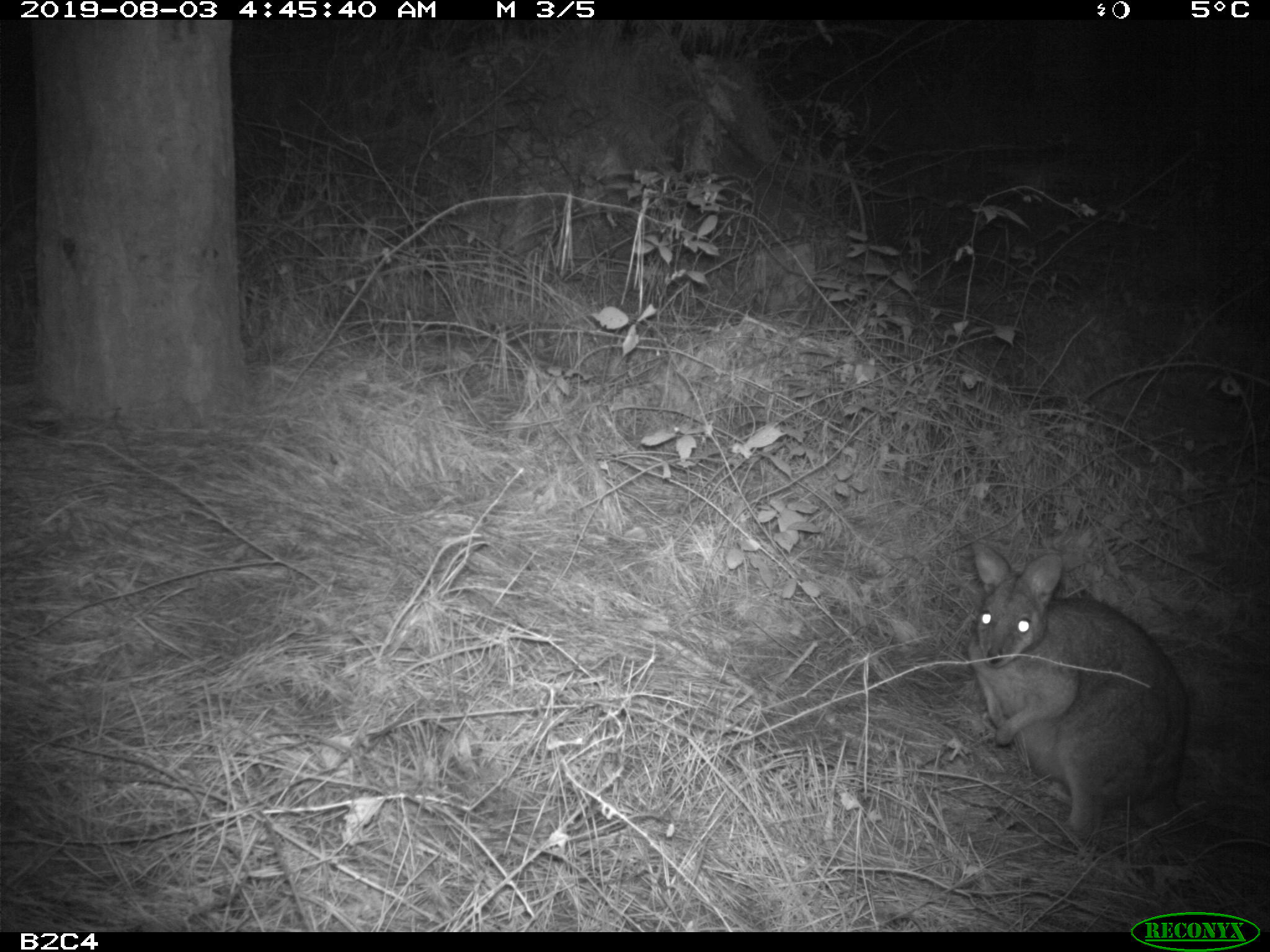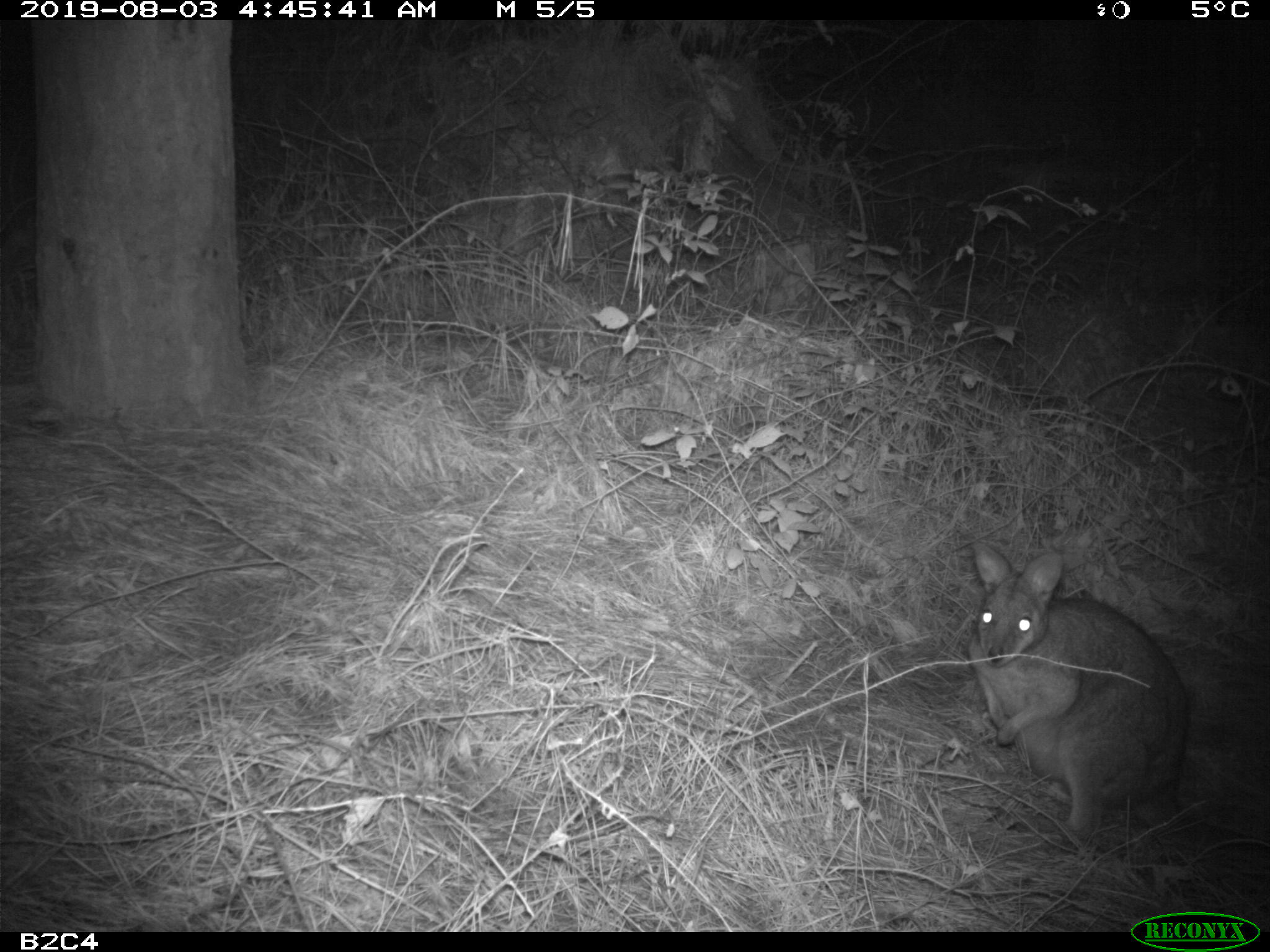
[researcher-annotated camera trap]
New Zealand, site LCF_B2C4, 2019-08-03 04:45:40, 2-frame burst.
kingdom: Animalia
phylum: Chordata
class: Mammalia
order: Diprotodontia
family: Macropodidae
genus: Notamacropus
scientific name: Notamacropus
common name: wallaby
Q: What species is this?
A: Wallaby (Notamacropus).